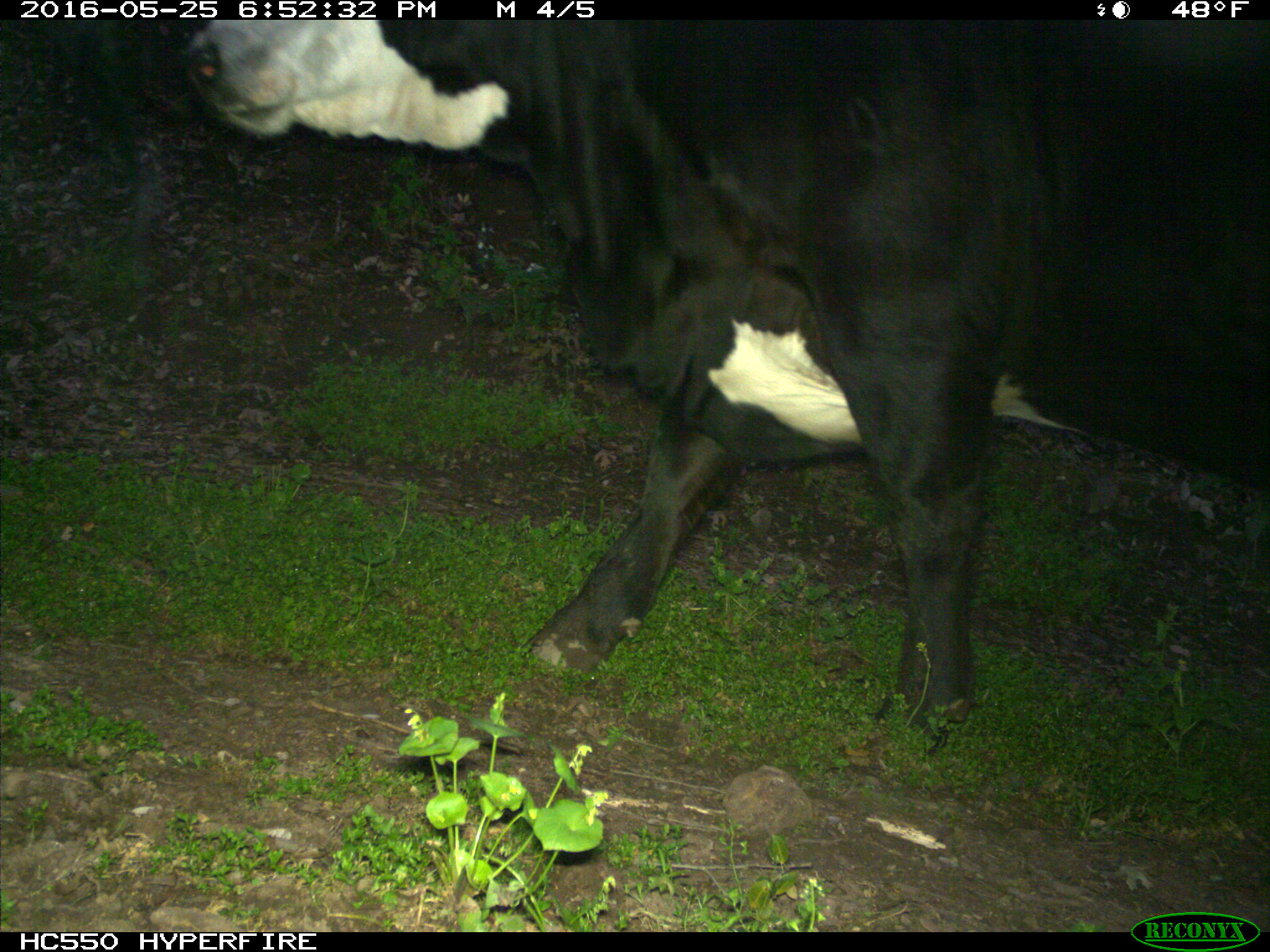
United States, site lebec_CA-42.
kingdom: Animalia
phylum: Chordata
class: Mammalia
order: Artiodactyla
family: Bovidae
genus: Bos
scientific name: Bos taurus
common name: domestic cow